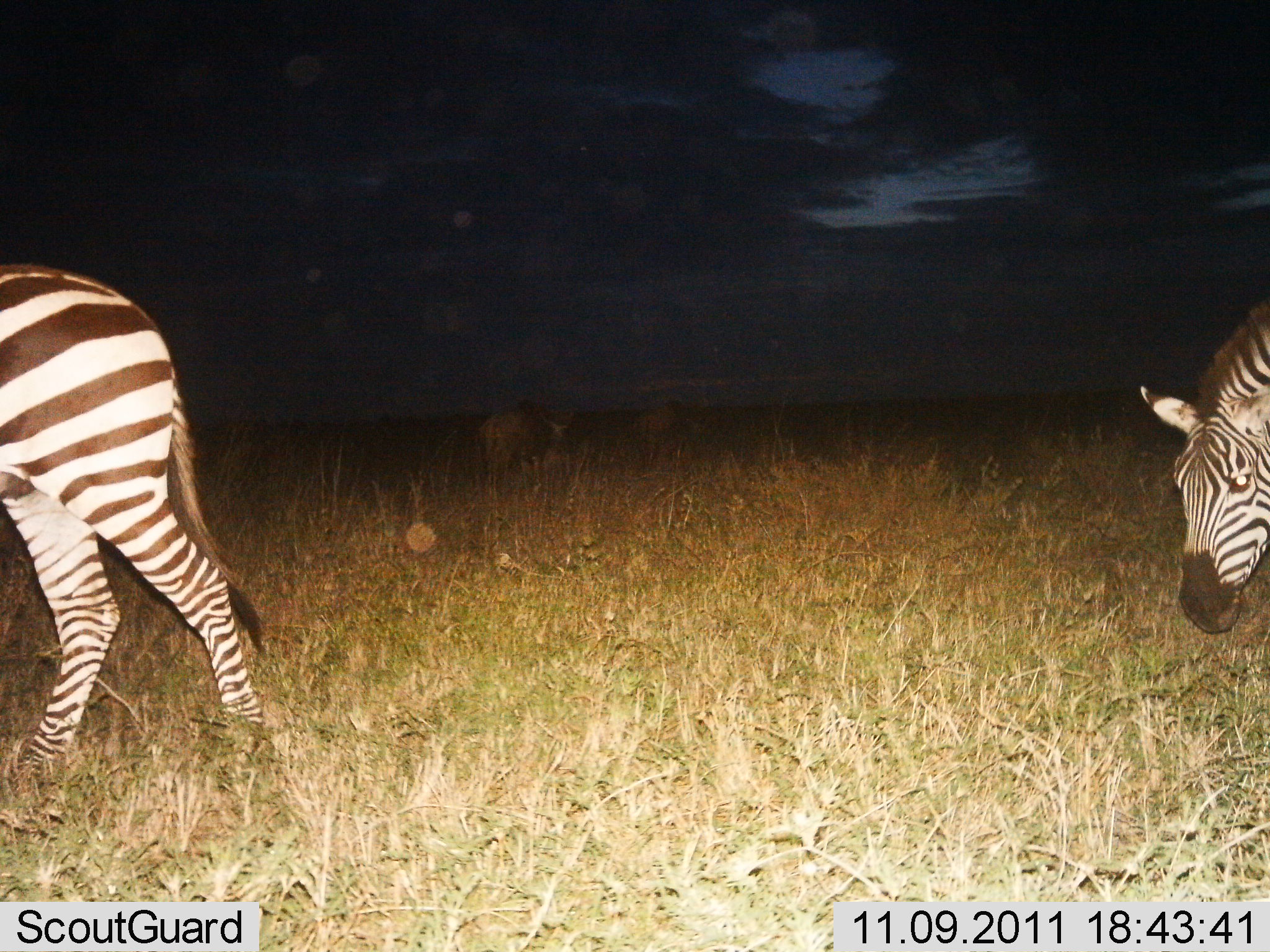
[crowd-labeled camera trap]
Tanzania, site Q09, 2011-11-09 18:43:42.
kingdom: Animalia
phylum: Chordata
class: Mammalia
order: Perissodactyla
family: Equidae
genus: Equus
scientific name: Equus quagga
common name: plains zebra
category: zebra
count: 2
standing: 19%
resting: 0%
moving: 52%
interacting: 0%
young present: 0%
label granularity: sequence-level